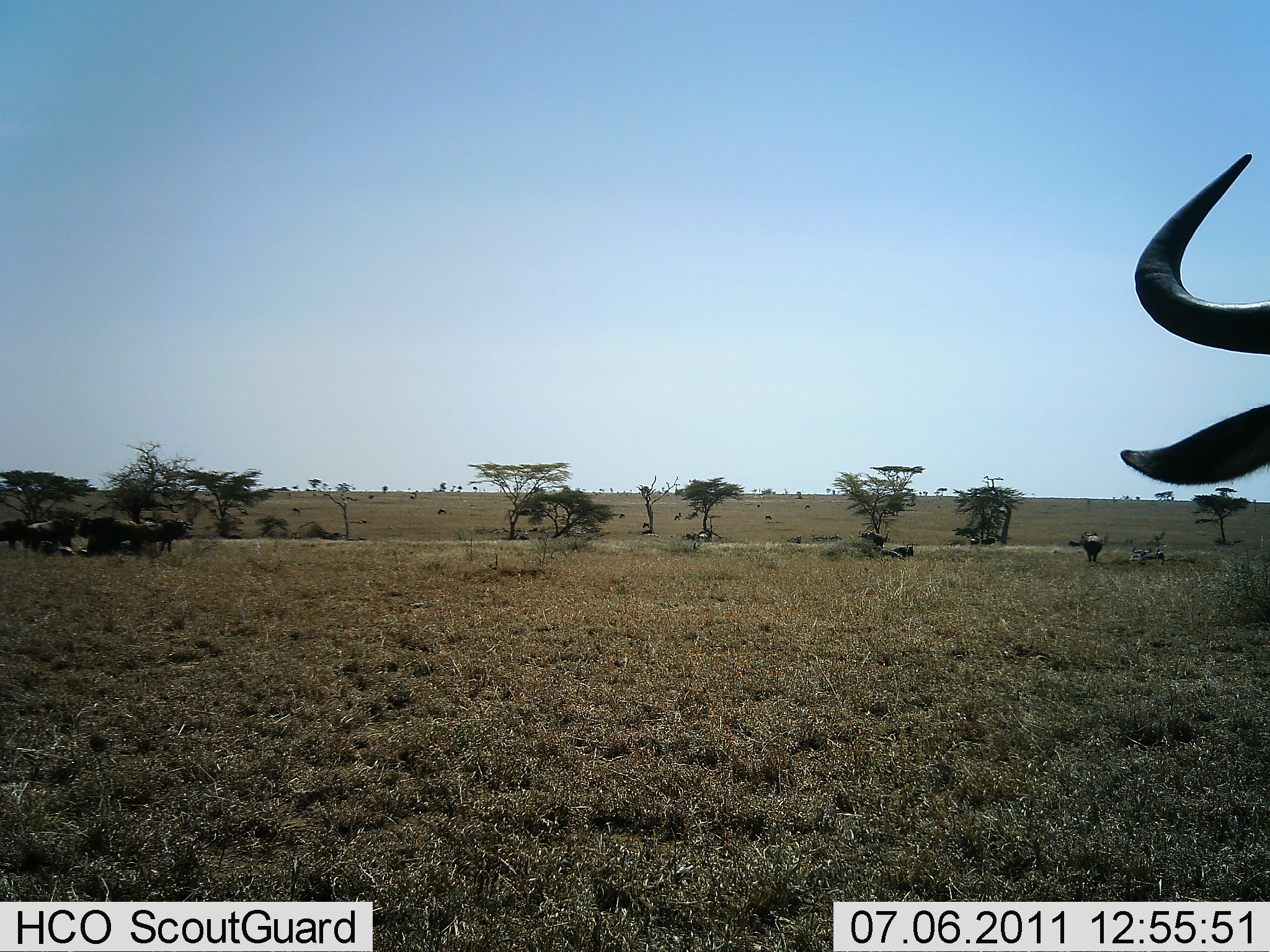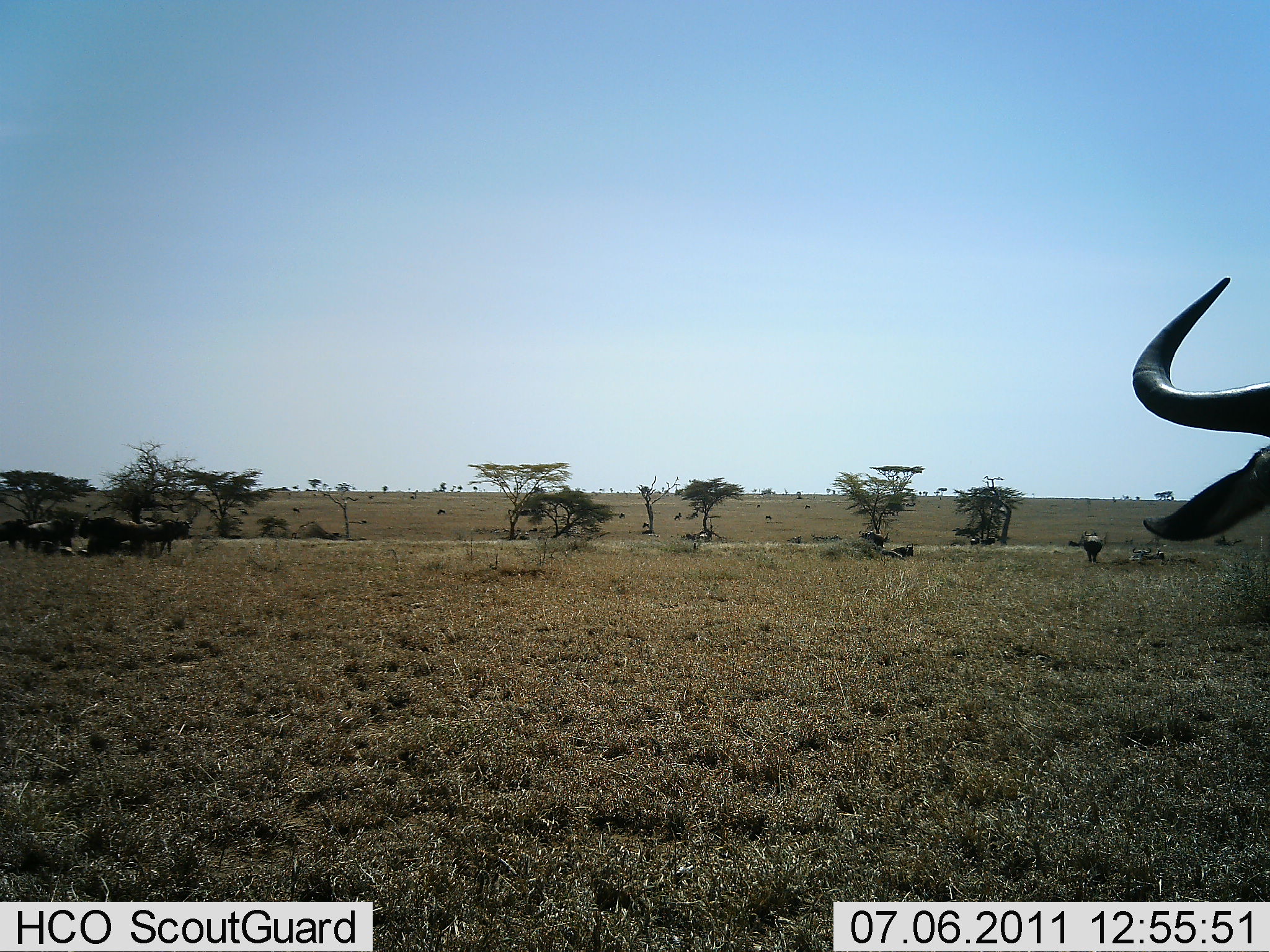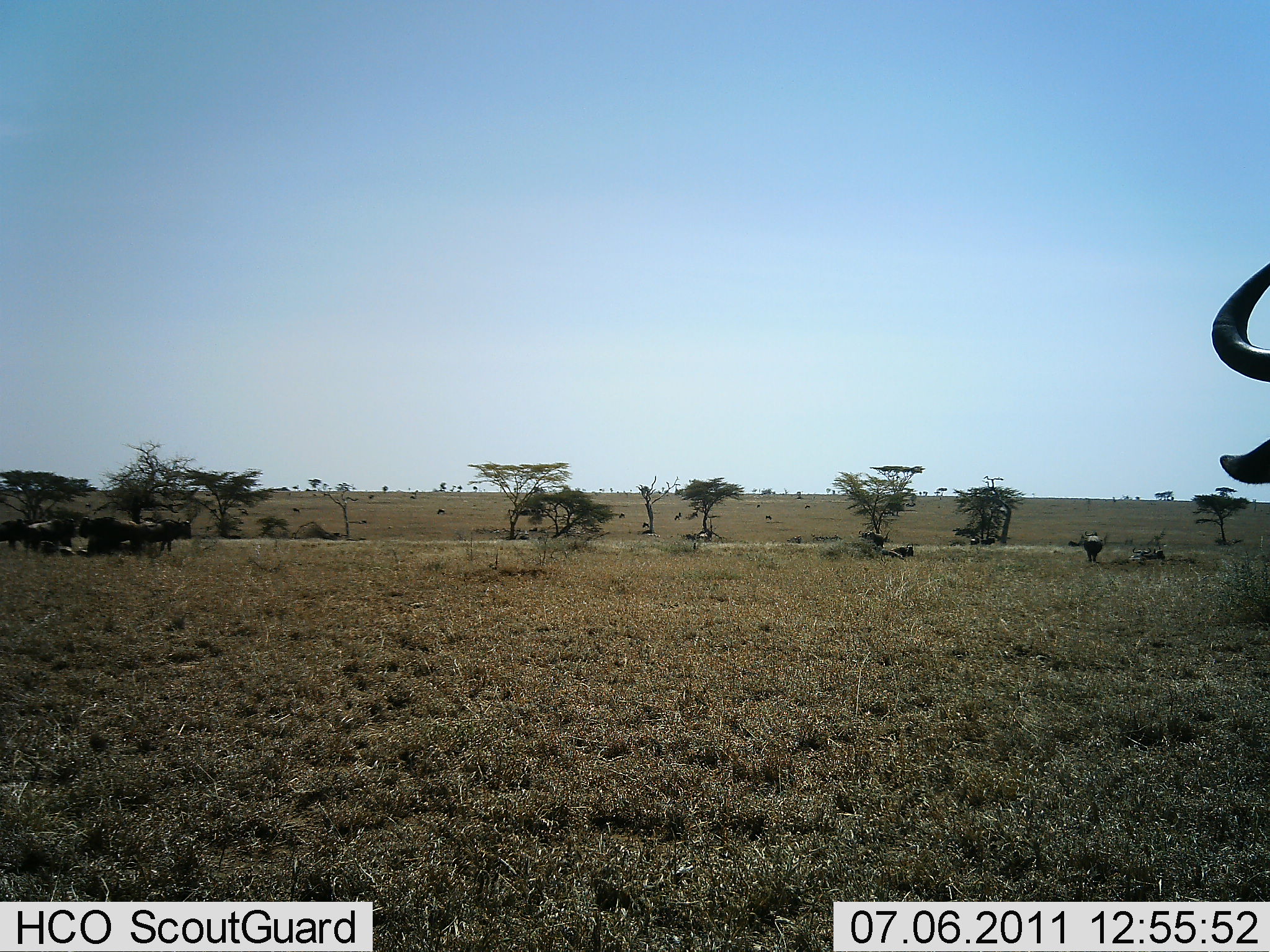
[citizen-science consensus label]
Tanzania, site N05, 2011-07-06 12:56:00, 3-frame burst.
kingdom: Animalia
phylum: Chordata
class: Mammalia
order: Artiodactyla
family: Bovidae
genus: Connochaetes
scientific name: Connochaetes taurinus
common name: blue wildebeest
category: wildebeest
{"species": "wildebeest (blue wildebeest) (Connochaetes taurinus)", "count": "5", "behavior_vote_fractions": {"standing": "40%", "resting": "20%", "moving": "80%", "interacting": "0%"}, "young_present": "0%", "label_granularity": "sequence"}